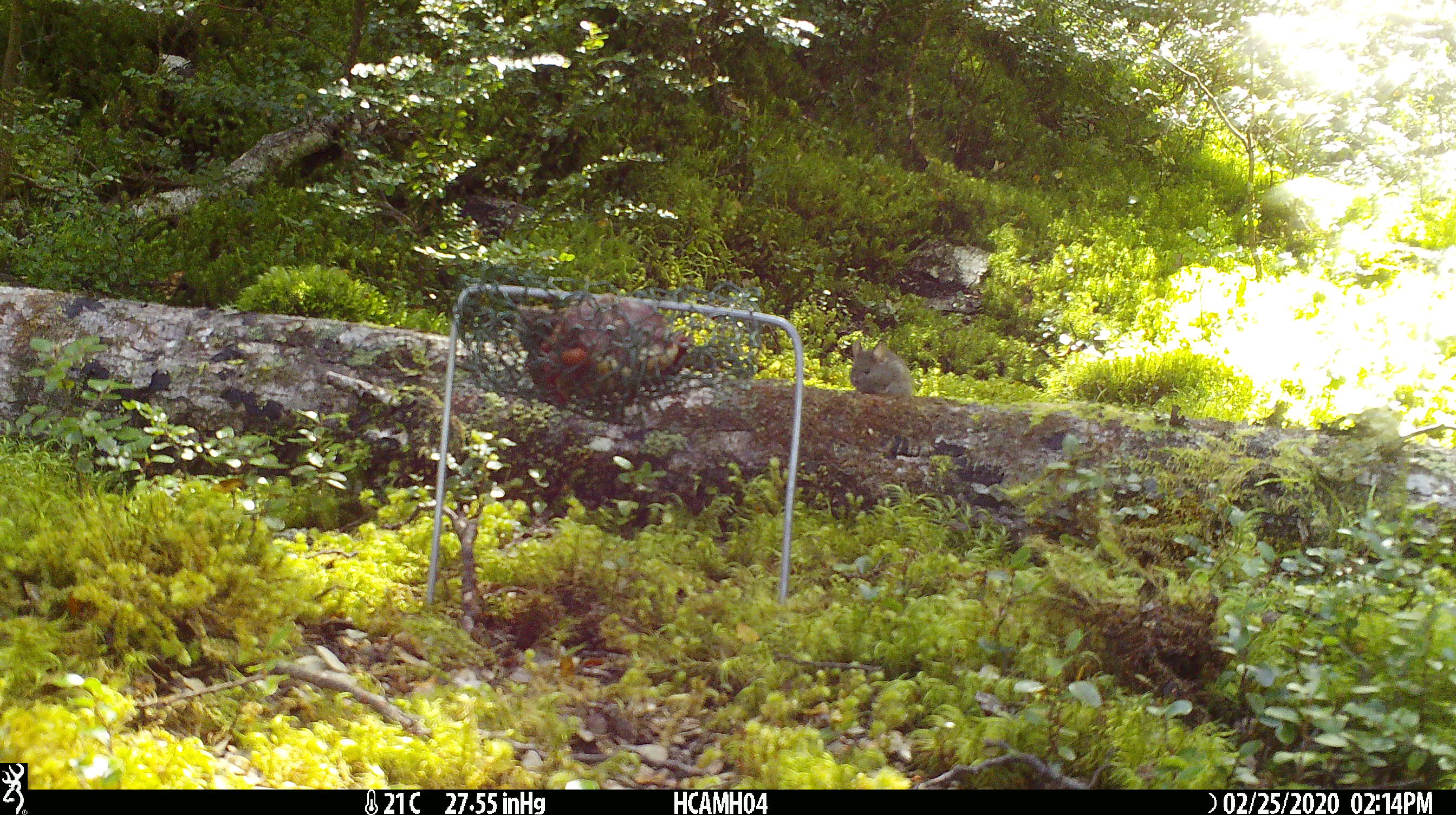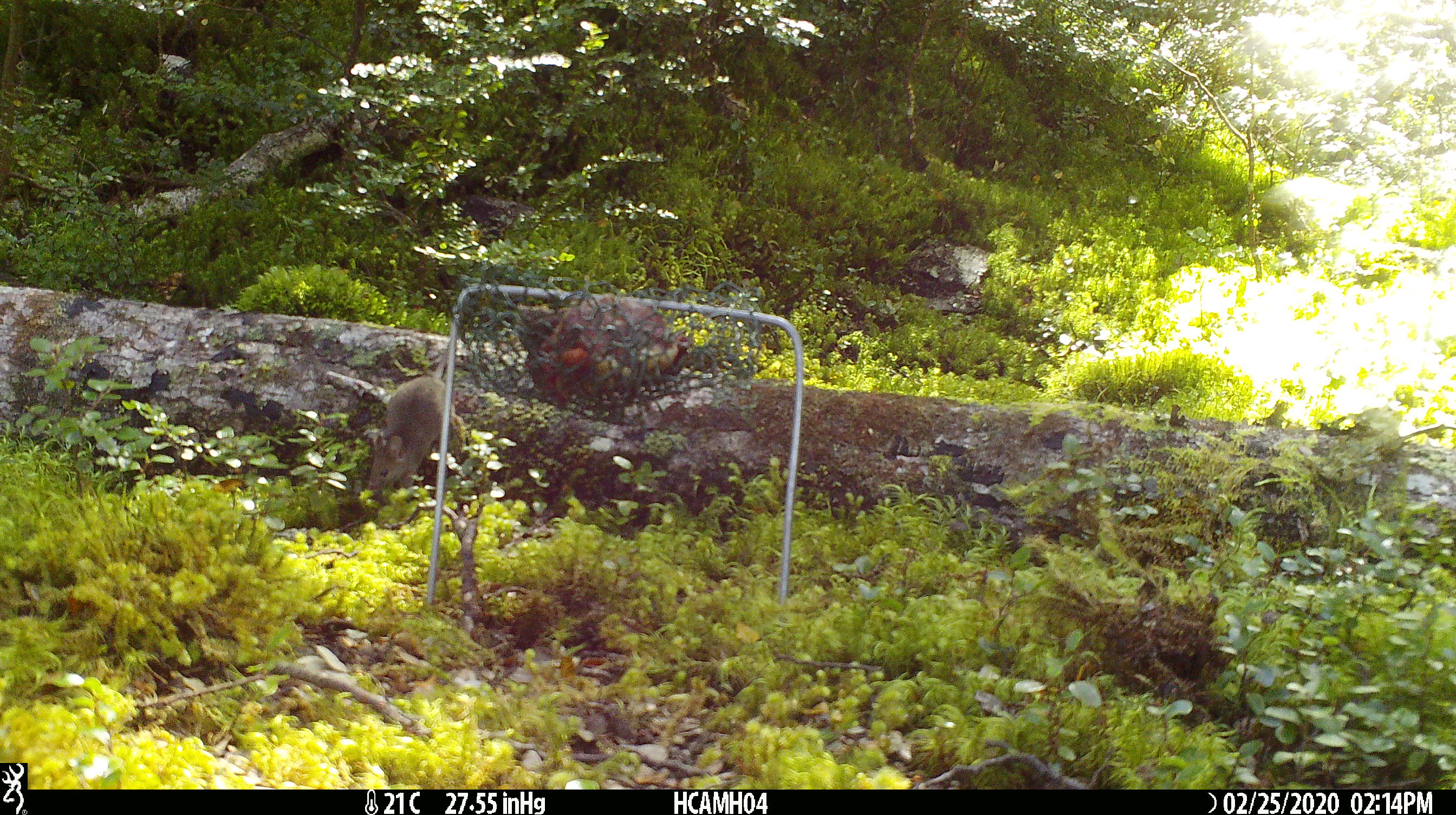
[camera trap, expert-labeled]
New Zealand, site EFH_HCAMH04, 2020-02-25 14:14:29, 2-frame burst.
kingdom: Animalia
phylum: Chordata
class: Mammalia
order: Rodentia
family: Muridae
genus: Mus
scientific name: Mus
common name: mouse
Mouse (Mus).